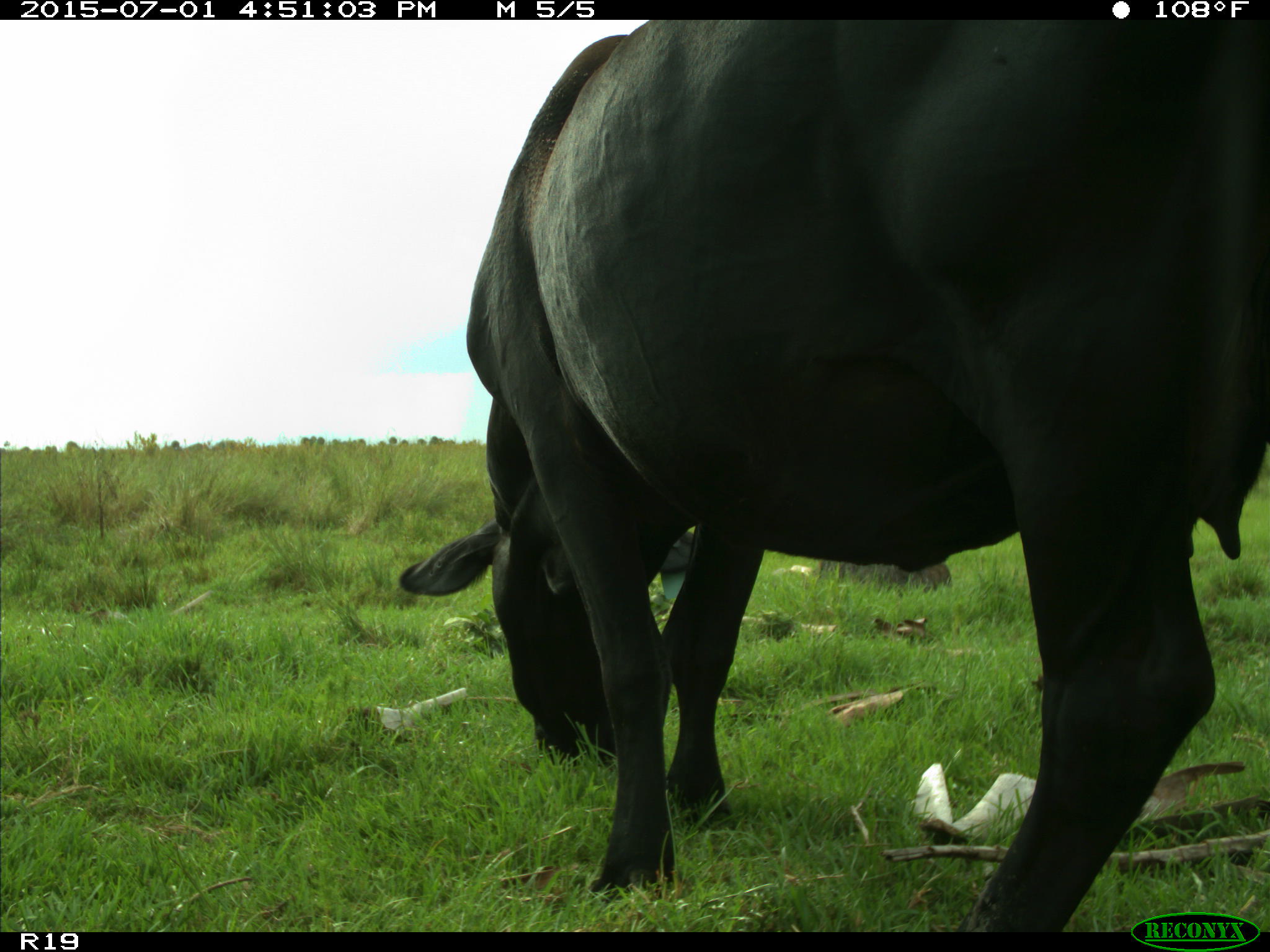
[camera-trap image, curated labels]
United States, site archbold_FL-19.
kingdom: Animalia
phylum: Chordata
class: Mammalia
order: Artiodactyla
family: Bovidae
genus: Bos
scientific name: Bos taurus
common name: domestic cow